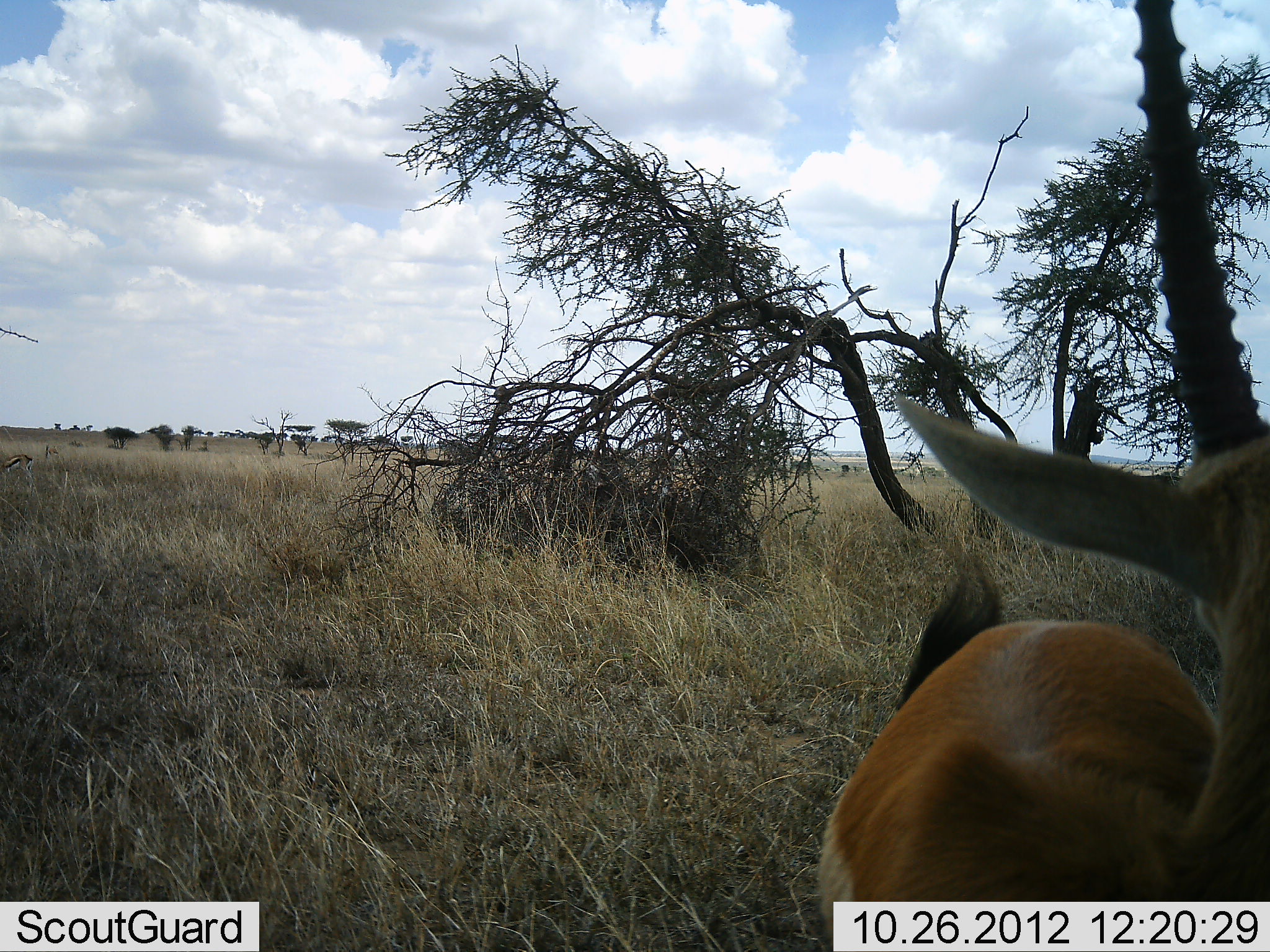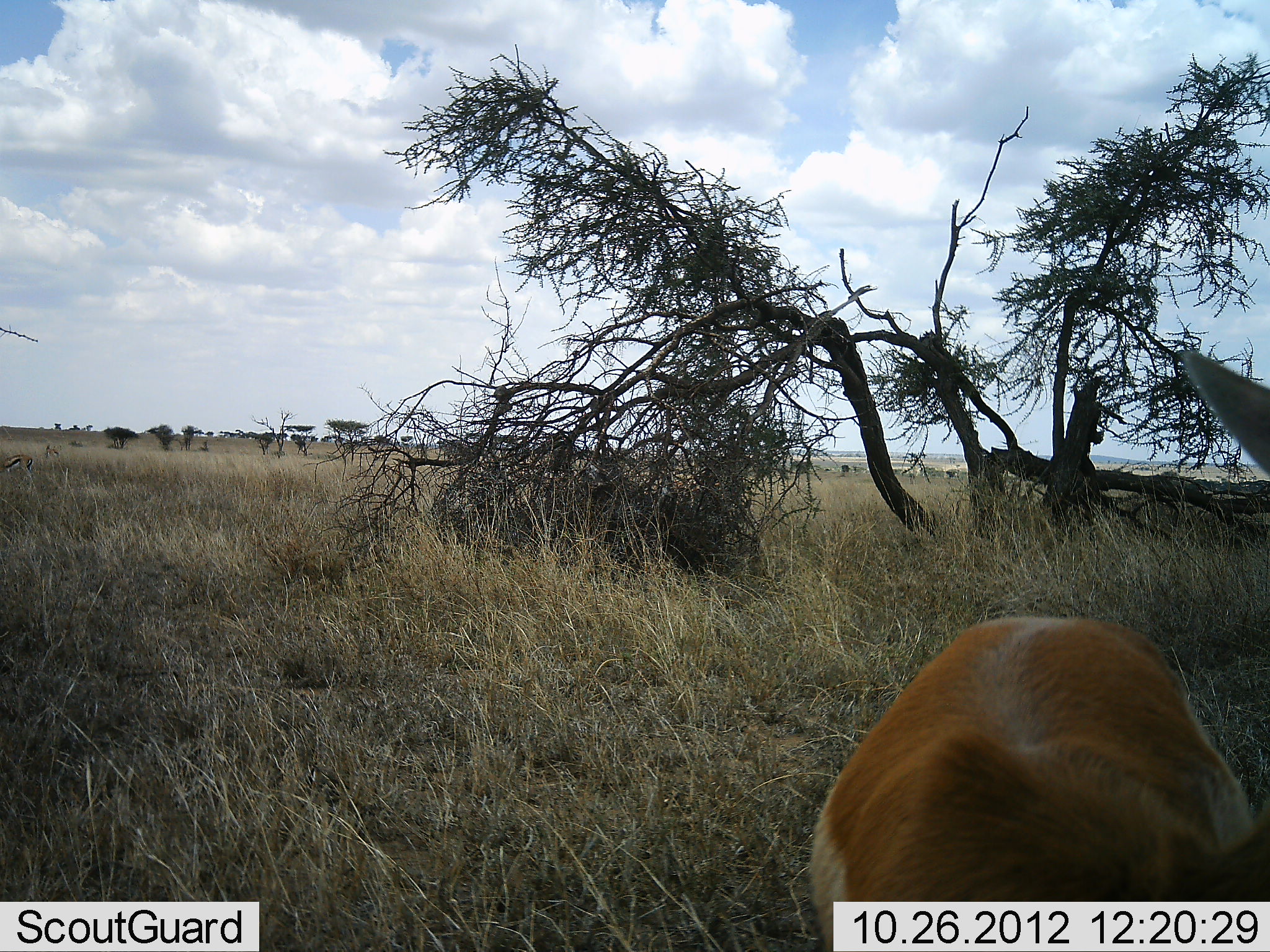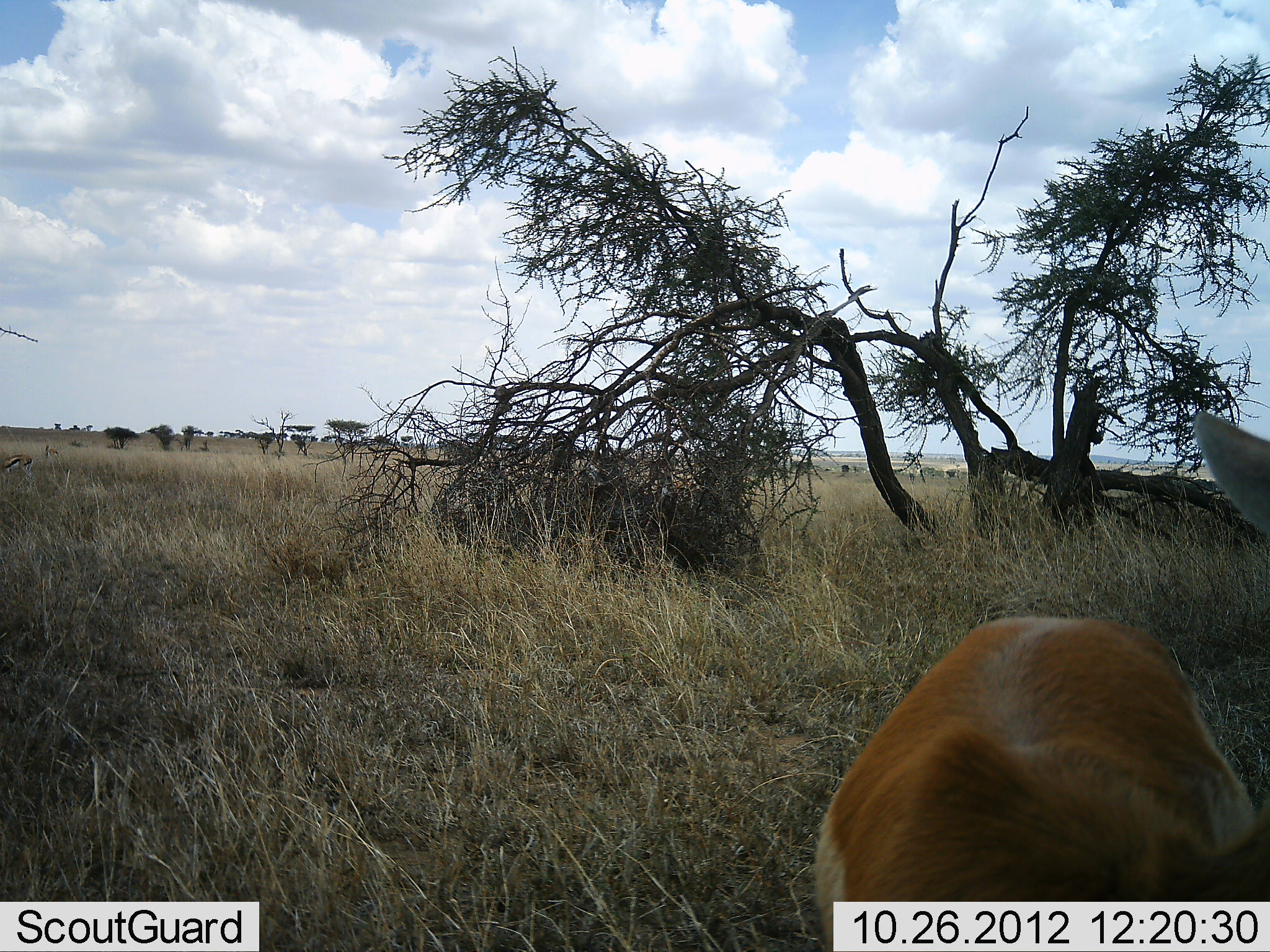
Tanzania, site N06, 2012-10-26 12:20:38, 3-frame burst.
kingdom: Animalia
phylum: Chordata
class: Mammalia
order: Artiodactyla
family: Bovidae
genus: Eudorcas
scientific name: Eudorcas thomsonii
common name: thomson's gazelle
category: gazellethomsons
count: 2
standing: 100%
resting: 0%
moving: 10%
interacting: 0%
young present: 0%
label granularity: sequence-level